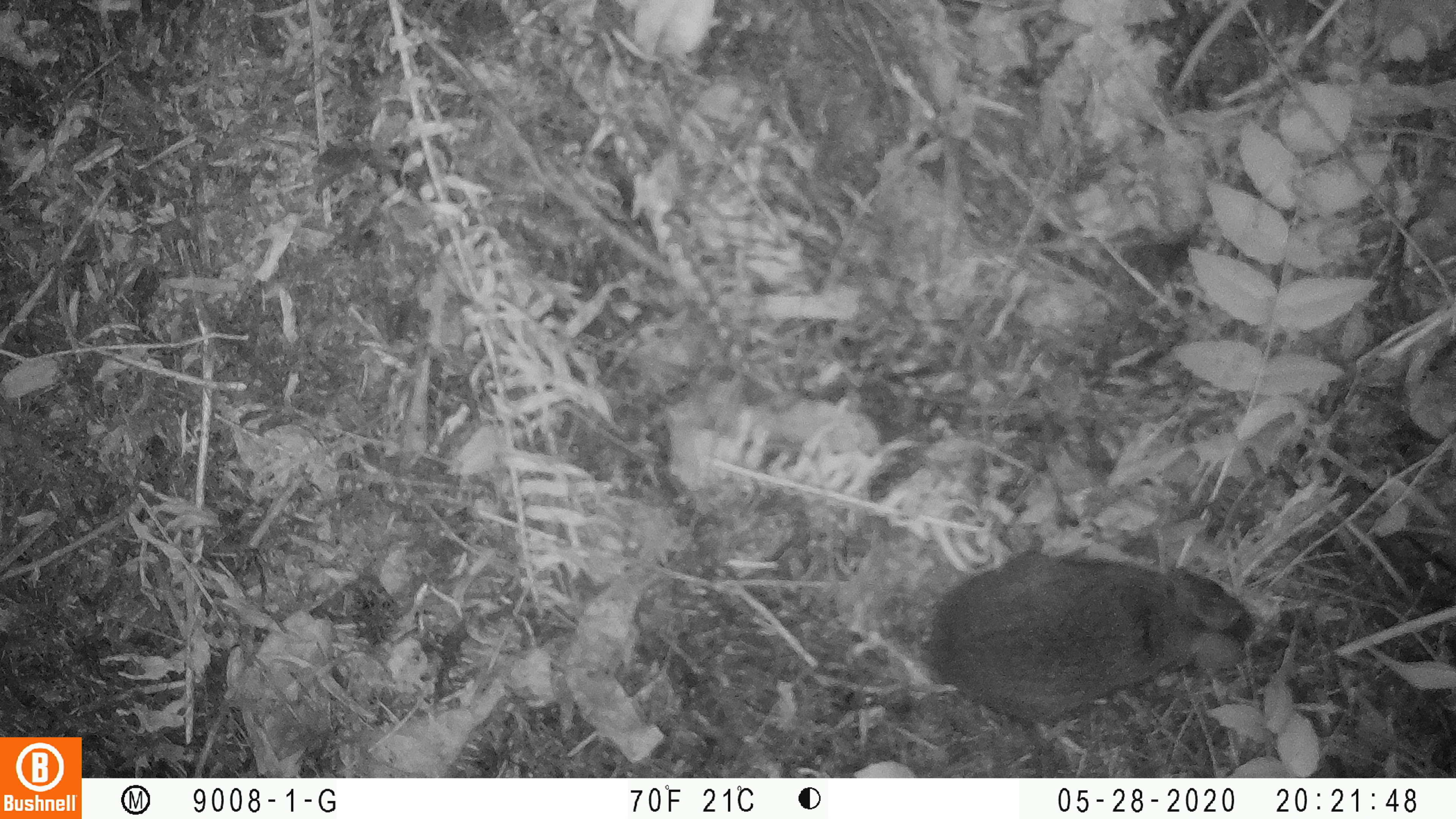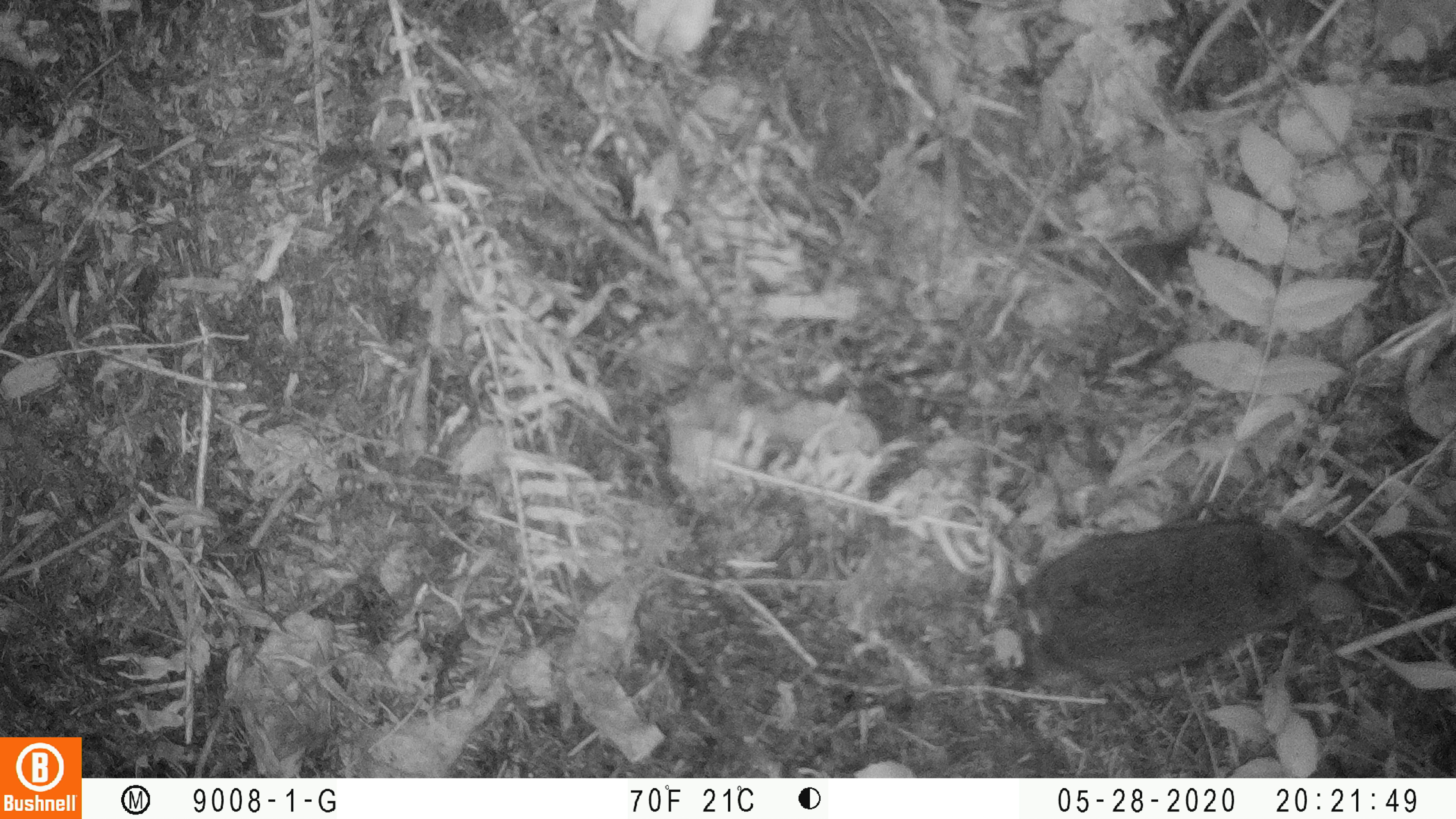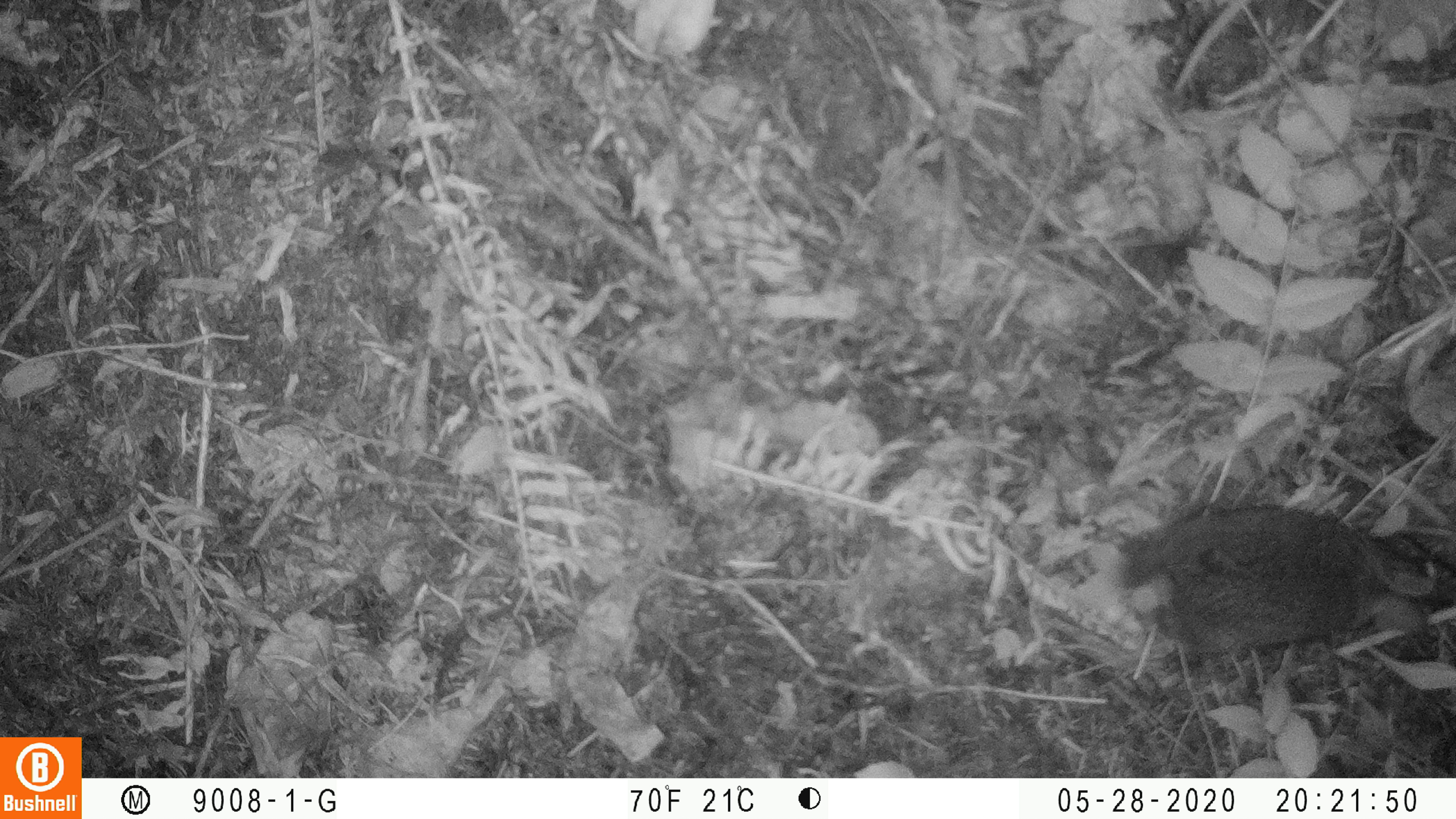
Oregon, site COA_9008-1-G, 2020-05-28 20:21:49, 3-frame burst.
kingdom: Animalia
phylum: Chordata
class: Mammalia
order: Lagomorpha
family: Leporidae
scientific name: Leporidae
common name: hares and rabbits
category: leporidae family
Leporidae family (hares and rabbits) (Leporidae).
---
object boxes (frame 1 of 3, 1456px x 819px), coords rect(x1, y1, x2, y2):
leporidae family: rect(921, 553, 1259, 722)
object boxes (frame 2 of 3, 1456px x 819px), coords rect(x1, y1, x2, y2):
leporidae family: rect(1025, 510, 1364, 681)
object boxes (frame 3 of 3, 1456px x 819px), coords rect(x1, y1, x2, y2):
leporidae family: rect(1117, 495, 1452, 667)